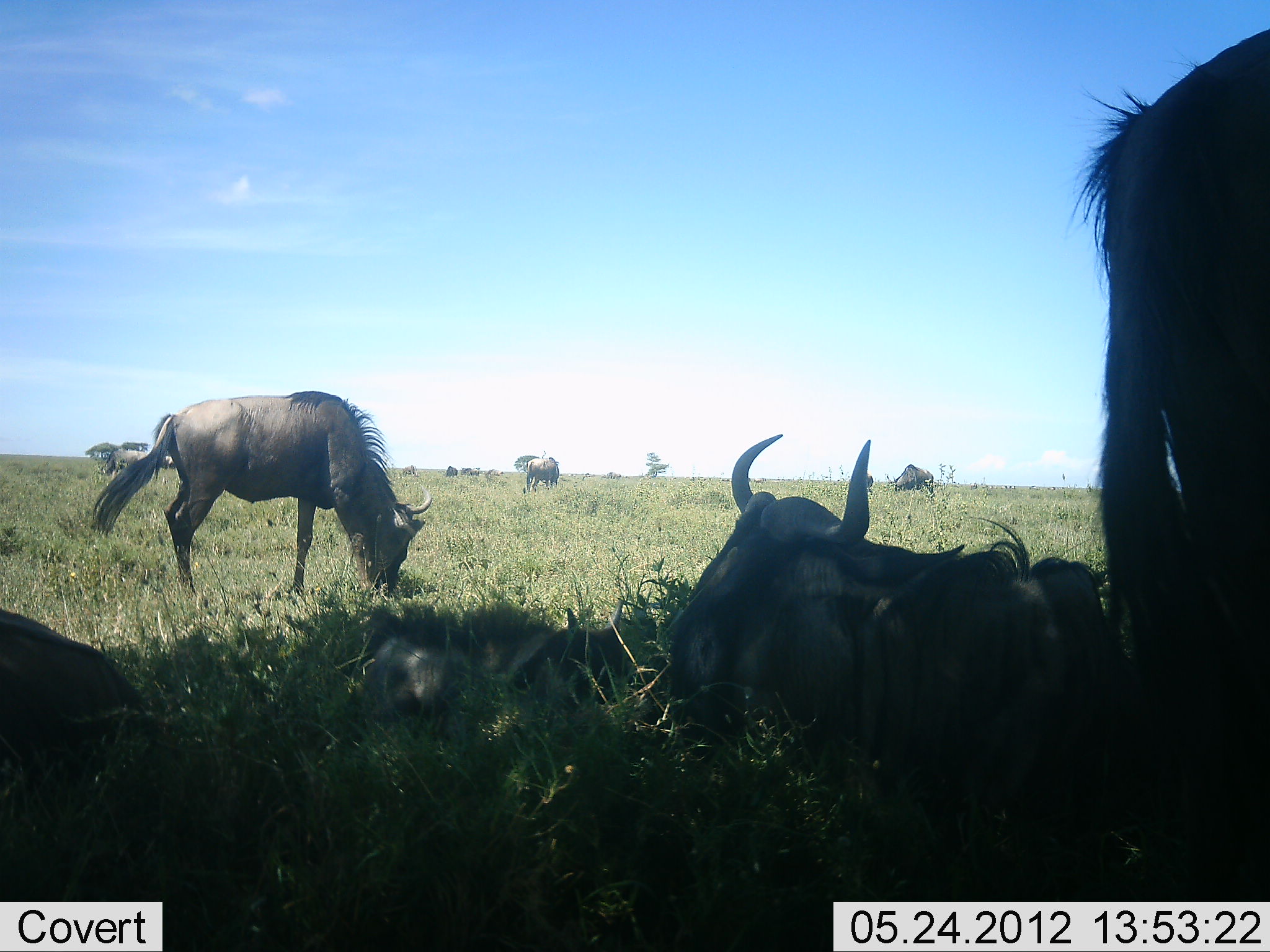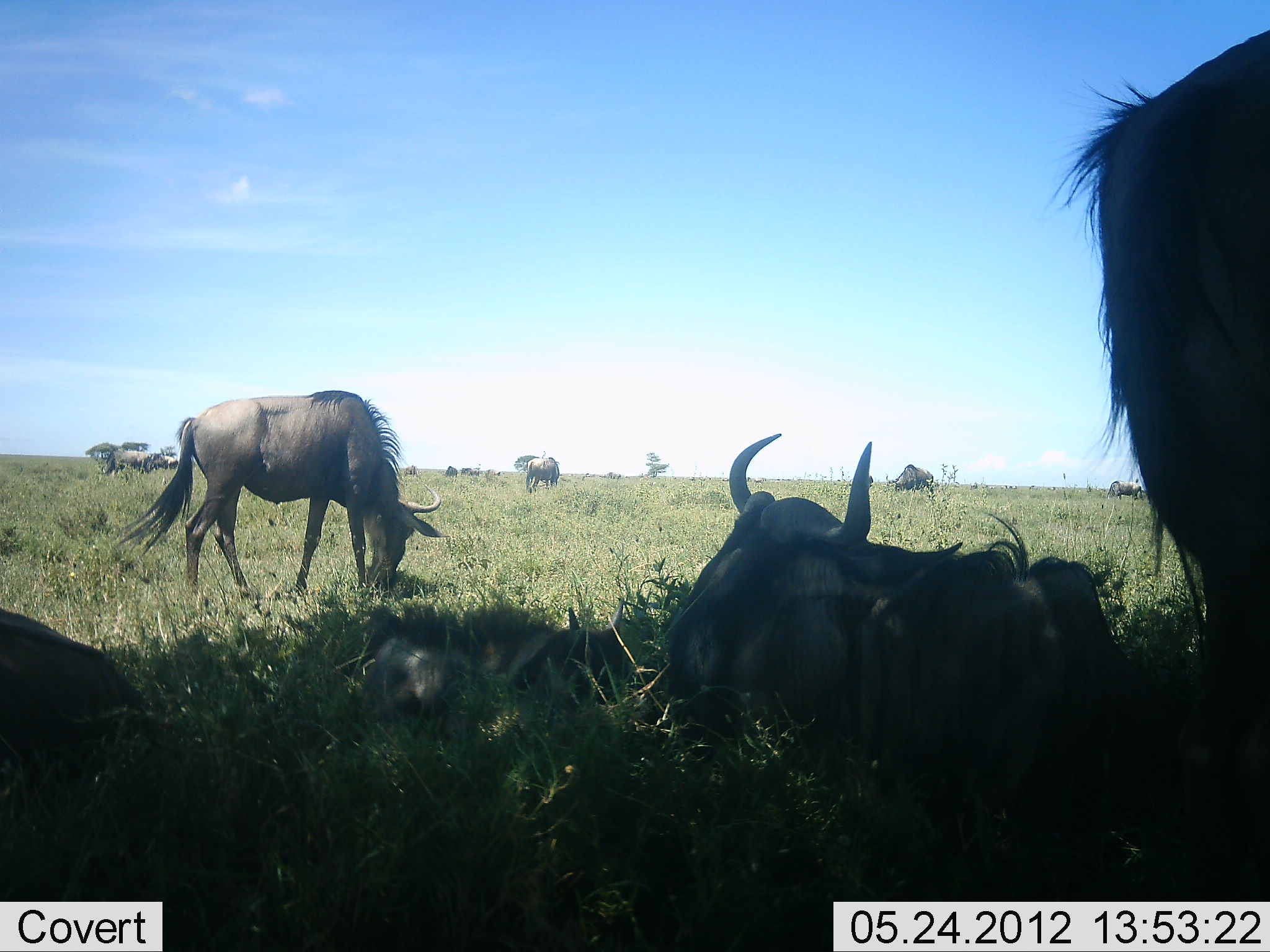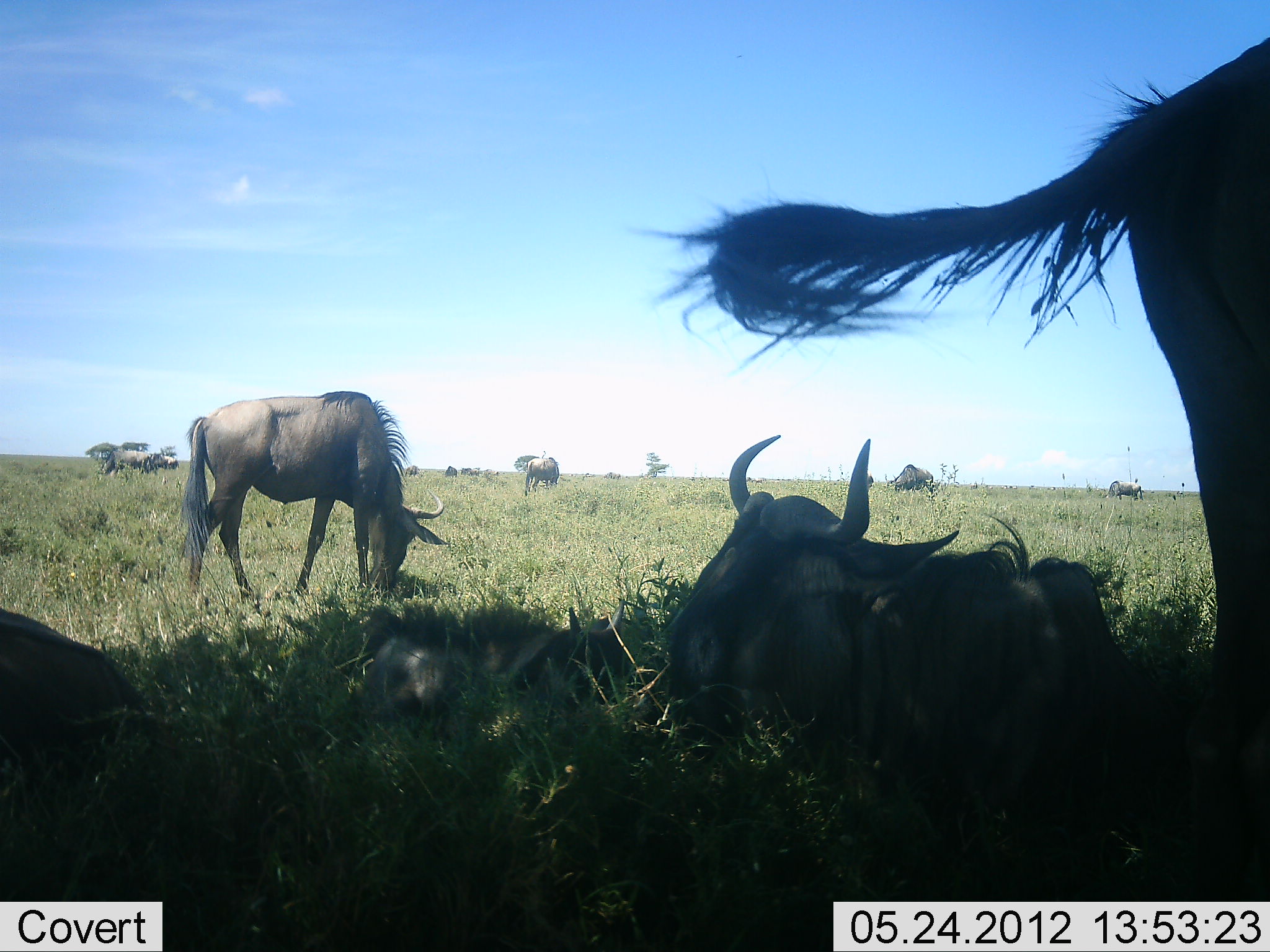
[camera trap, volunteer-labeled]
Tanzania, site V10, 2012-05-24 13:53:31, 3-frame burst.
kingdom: Animalia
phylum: Chordata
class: Mammalia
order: Artiodactyla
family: Bovidae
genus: Connochaetes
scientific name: Connochaetes taurinus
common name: blue wildebeest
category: wildebeest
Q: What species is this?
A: Wildebeest (blue wildebeest) (Connochaetes taurinus).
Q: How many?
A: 11-50.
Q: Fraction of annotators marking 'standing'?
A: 60%.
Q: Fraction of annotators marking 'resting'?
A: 100%.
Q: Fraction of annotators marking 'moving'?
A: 10%.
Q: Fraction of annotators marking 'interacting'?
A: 10%.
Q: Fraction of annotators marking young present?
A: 30%.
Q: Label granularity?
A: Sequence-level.